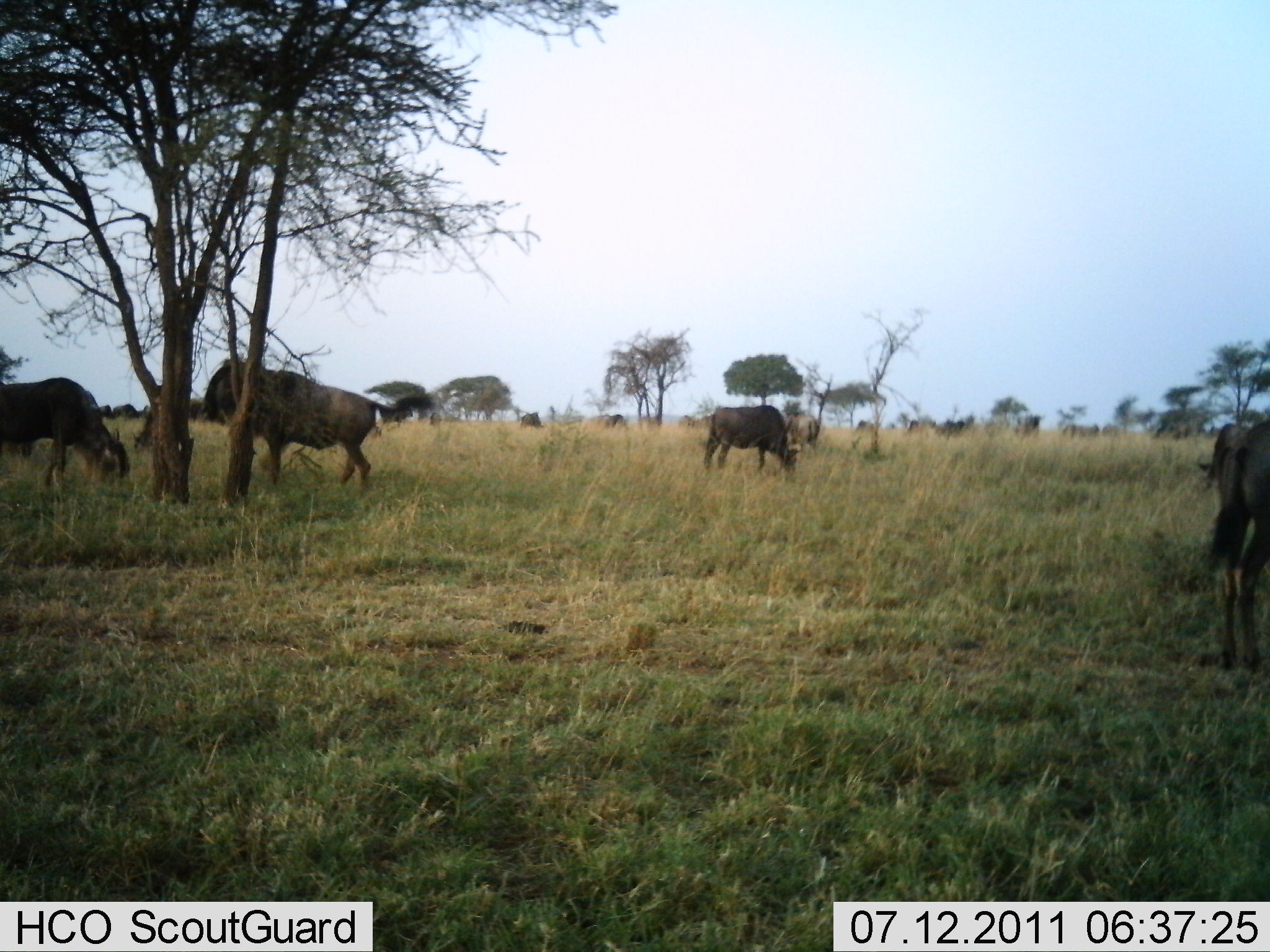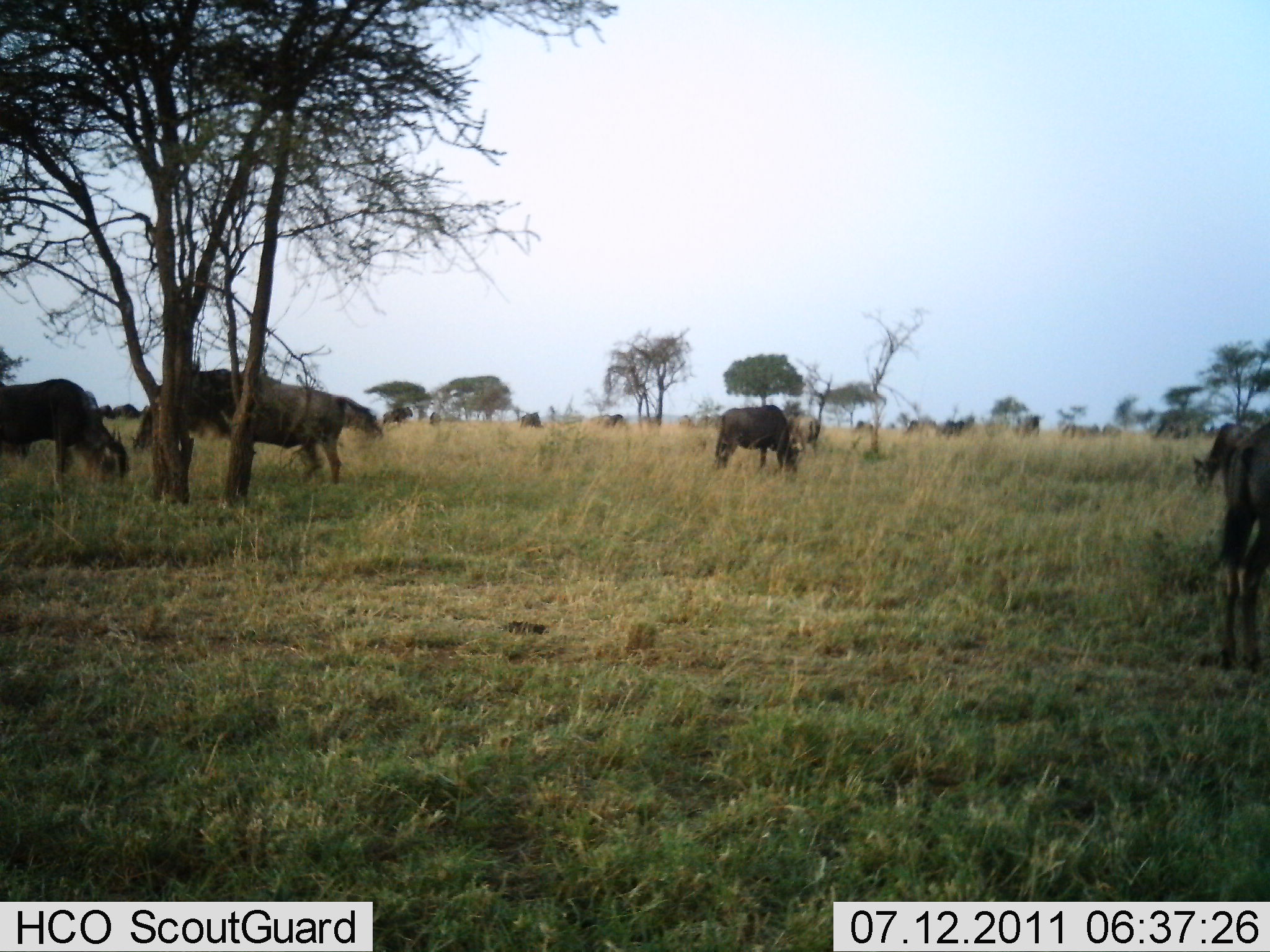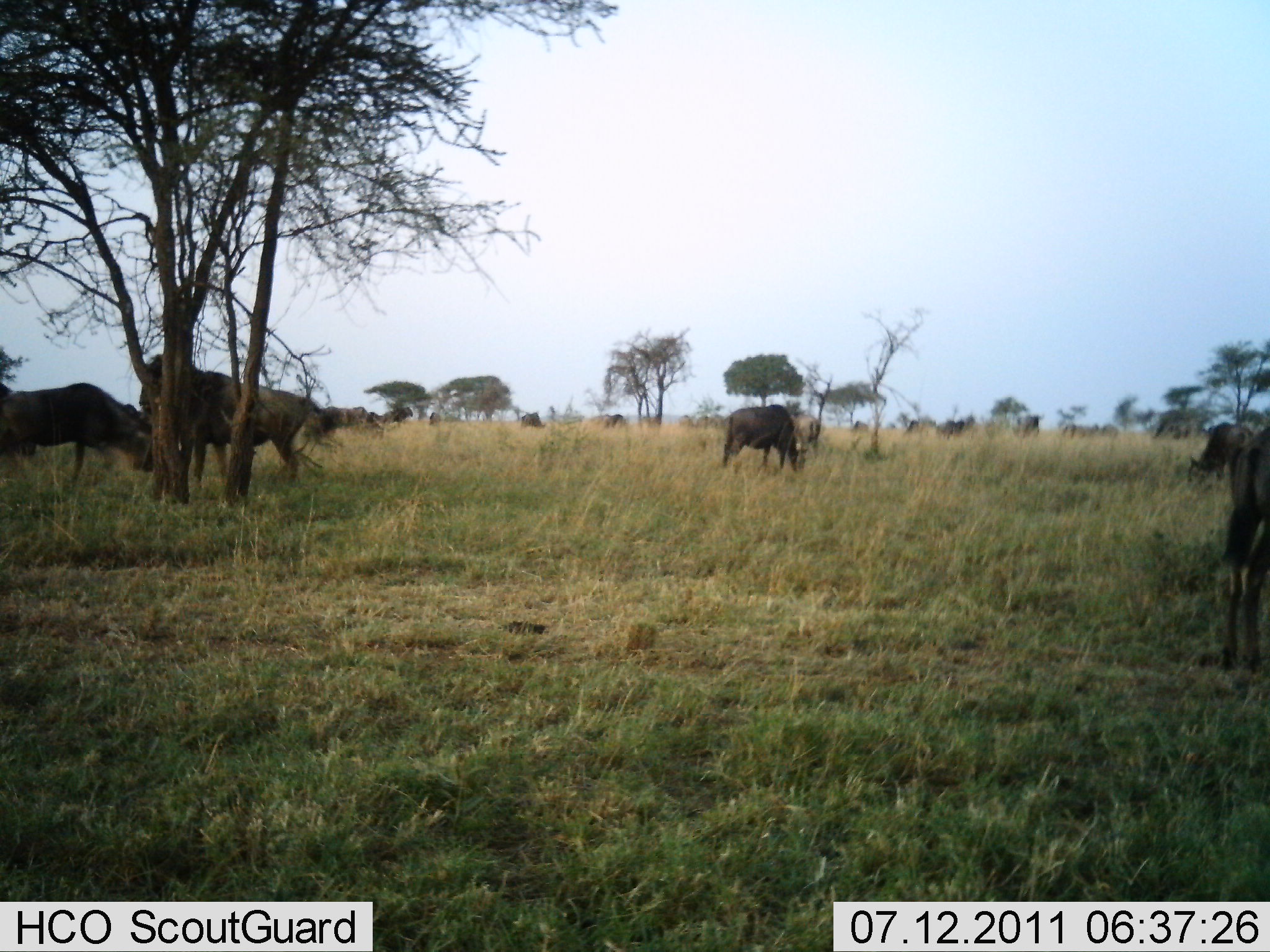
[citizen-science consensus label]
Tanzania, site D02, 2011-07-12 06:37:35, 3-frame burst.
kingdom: Animalia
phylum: Chordata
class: Mammalia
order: Artiodactyla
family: Bovidae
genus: Connochaetes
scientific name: Connochaetes taurinus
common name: blue wildebeest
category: wildebeest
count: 11-50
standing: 50%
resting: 0%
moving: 60%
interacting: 20%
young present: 0%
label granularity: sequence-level